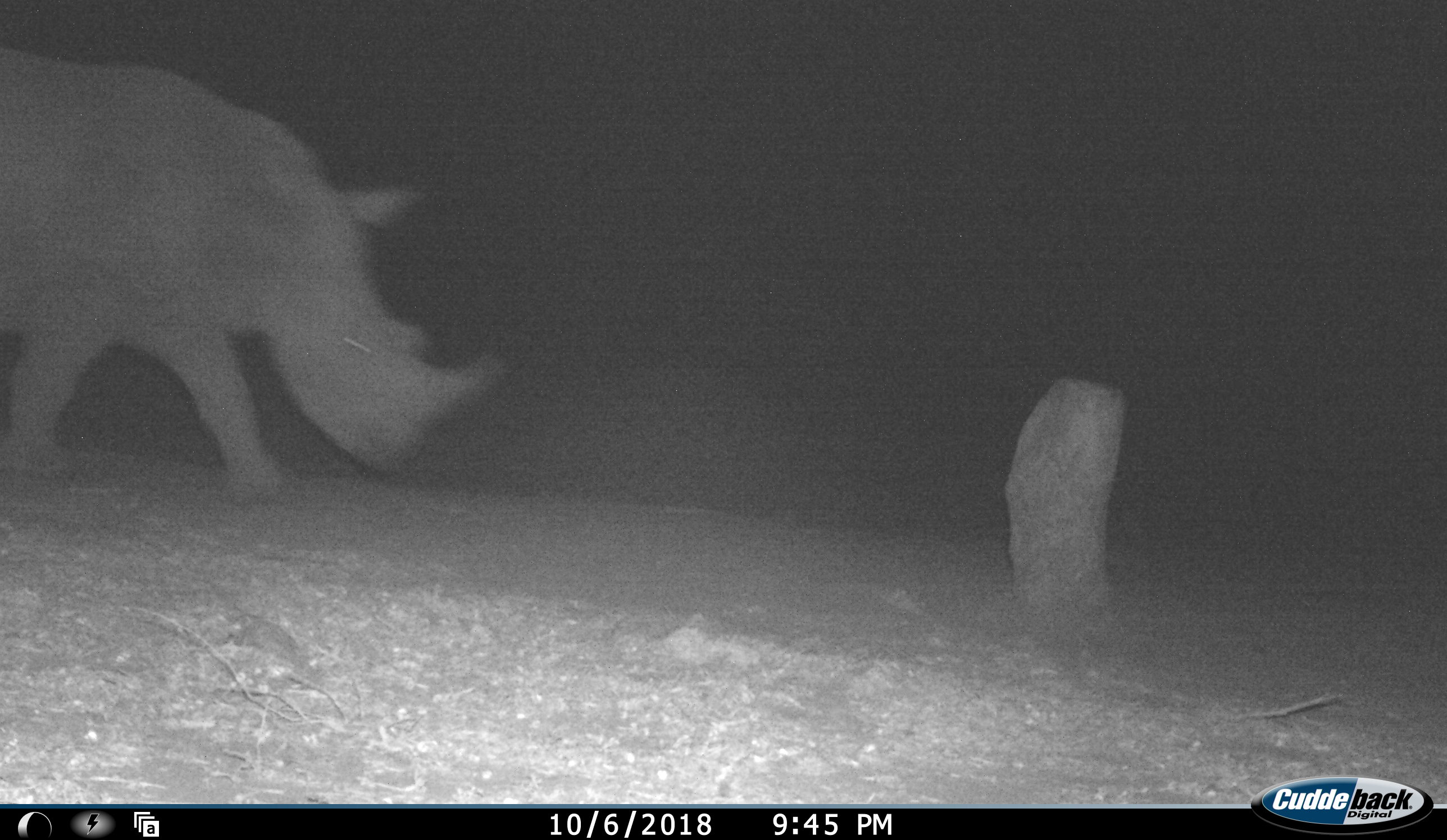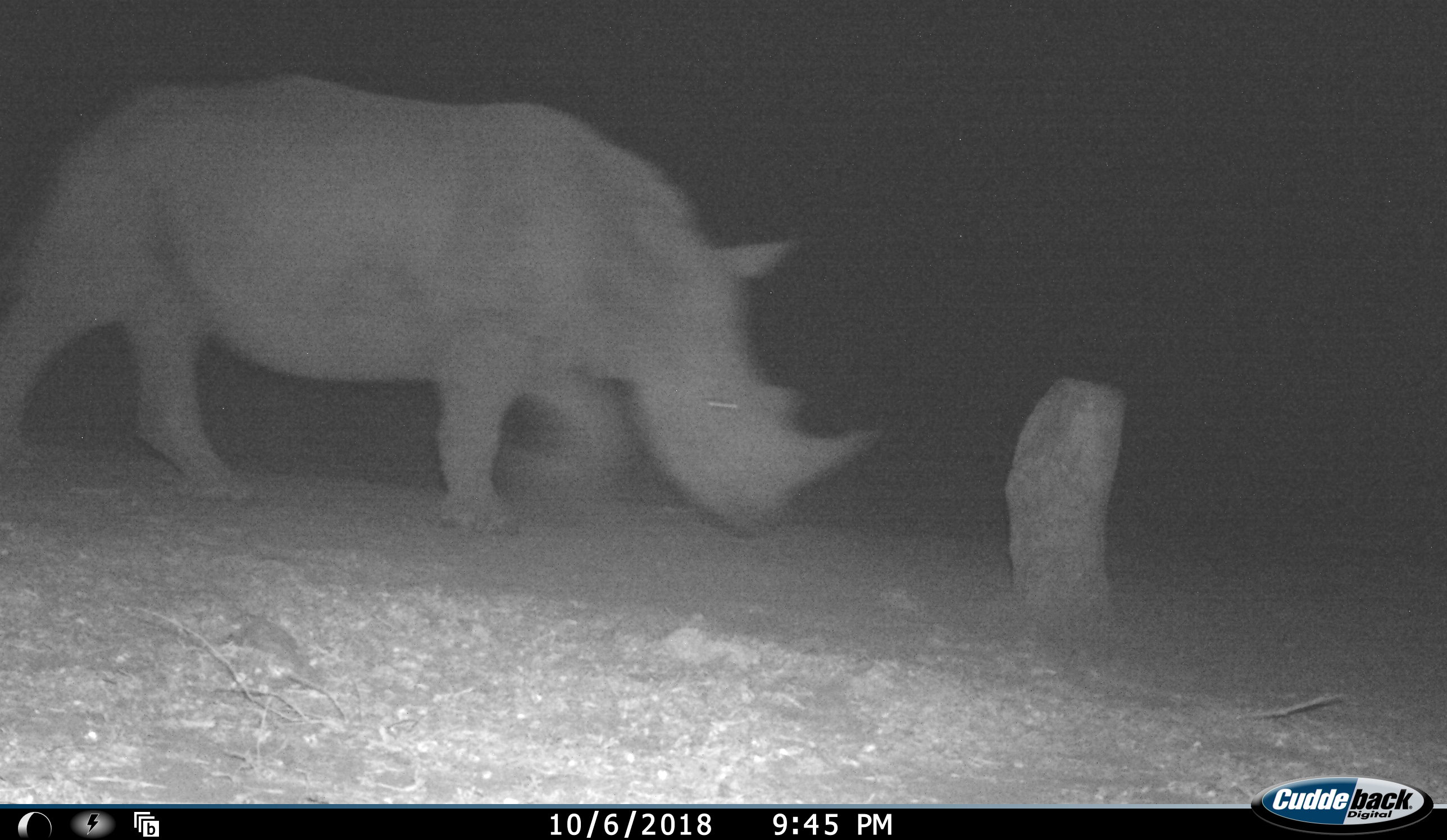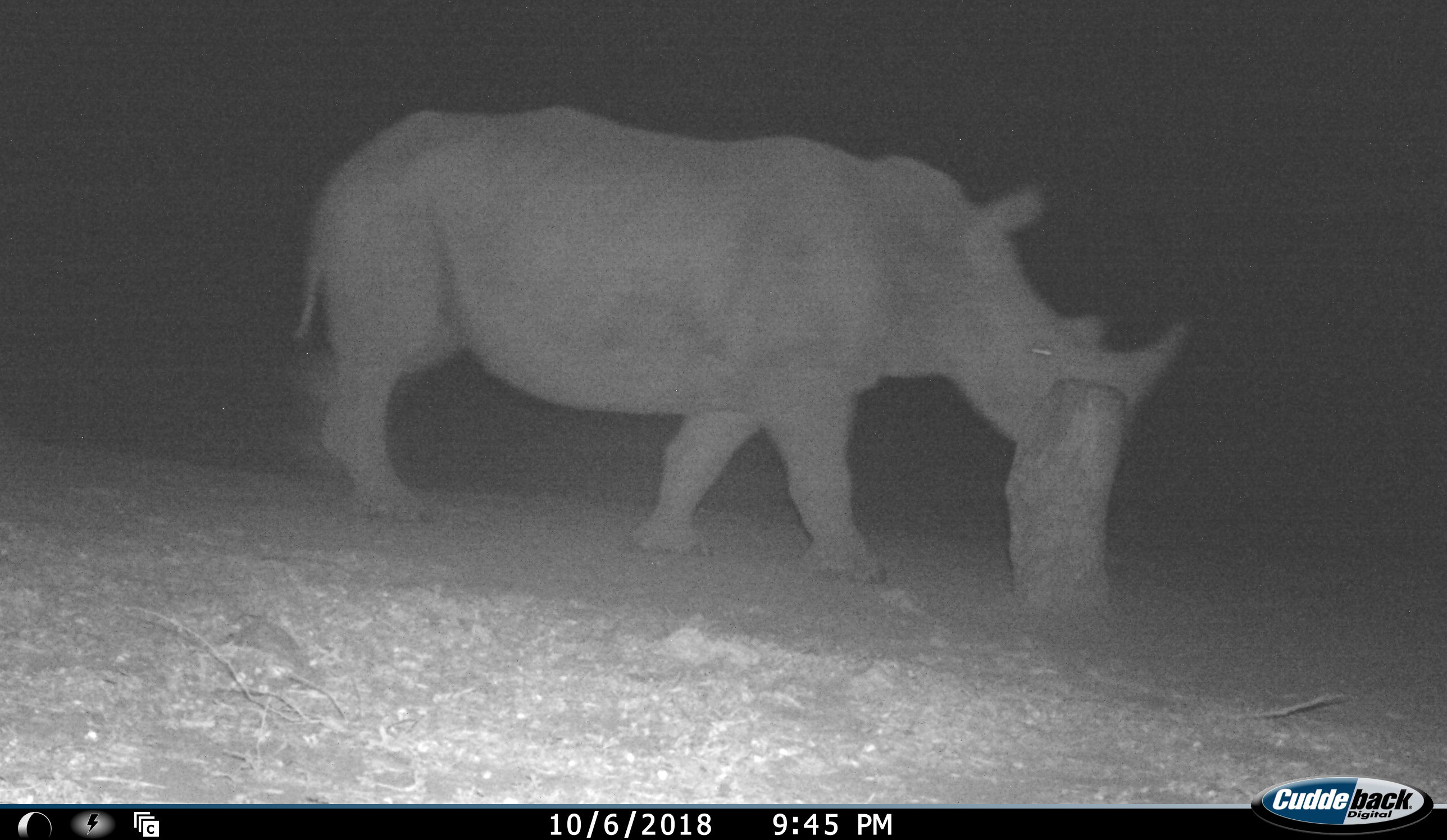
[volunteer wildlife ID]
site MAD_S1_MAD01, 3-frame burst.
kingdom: Animalia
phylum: Chordata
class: Mammalia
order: Perissodactyla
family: Rhinocerotidae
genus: Ceratotherium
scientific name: Ceratotherium simum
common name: white rhinoceros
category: rhinoceroswhite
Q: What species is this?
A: Rhinoceroswhite (white rhinoceros) (Ceratotherium simum).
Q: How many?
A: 1.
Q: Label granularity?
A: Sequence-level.